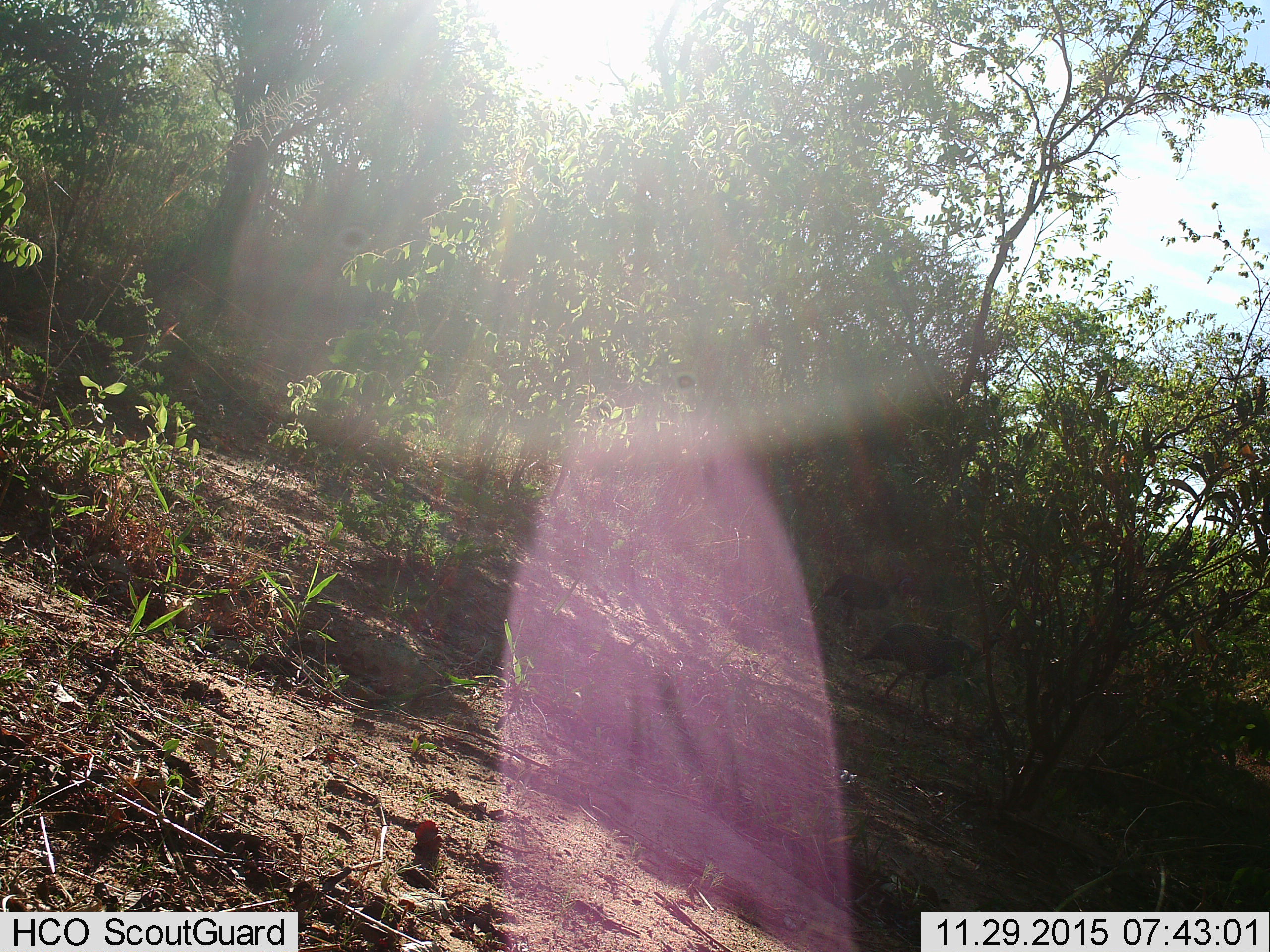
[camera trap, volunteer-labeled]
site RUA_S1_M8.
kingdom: Animalia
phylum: Chordata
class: Aves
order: Galliformes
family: Numididae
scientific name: Numididae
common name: guineafowl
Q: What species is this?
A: Guineafowl (Numididae).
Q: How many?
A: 2.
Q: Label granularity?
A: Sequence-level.